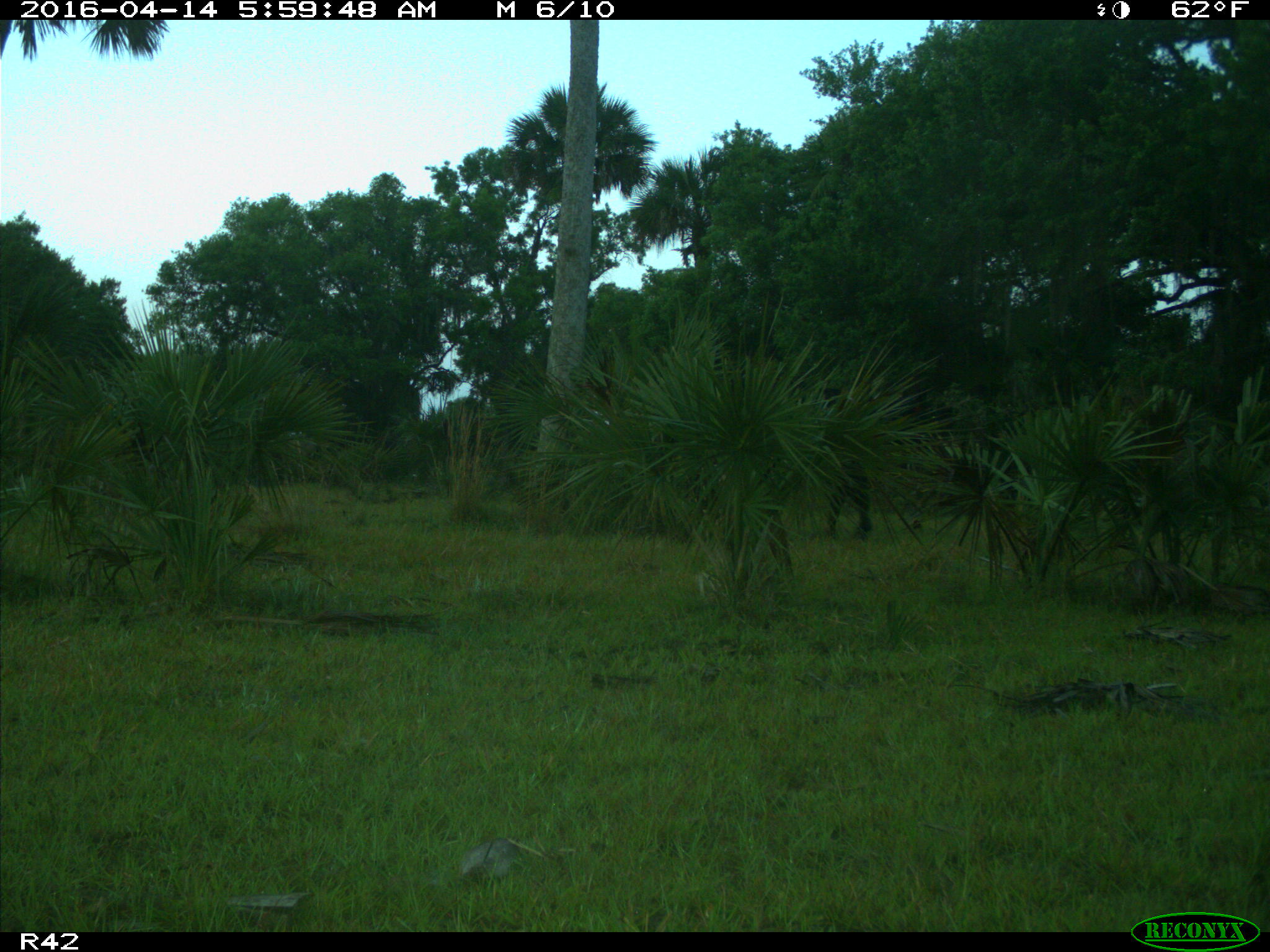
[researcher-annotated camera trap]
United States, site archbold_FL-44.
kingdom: Animalia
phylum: Chordata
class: Mammalia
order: Artiodactyla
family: Bovidae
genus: Bos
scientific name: Bos taurus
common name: domestic cow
Bos taurus (domestic cow).